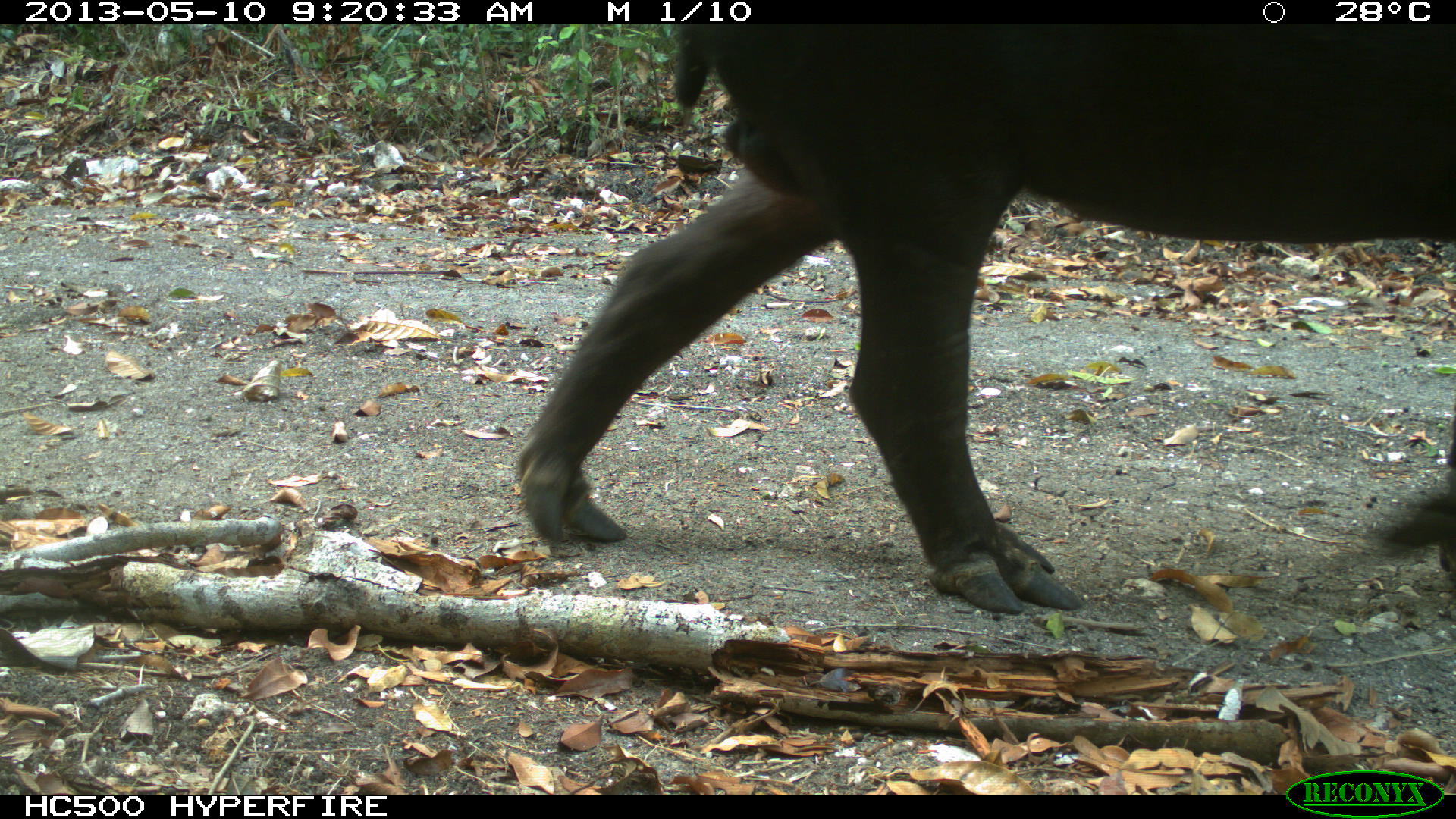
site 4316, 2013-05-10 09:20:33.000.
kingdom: Animalia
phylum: Chordata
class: Mammalia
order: Perissodactyla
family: Tapiridae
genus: Tapirus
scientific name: Tapirus bairdii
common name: baird's tapir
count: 1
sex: male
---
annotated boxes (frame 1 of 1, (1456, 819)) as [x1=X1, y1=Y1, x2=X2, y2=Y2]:
tapirus bairdii: [x1=508, y1=25, x2=1455, y2=617]